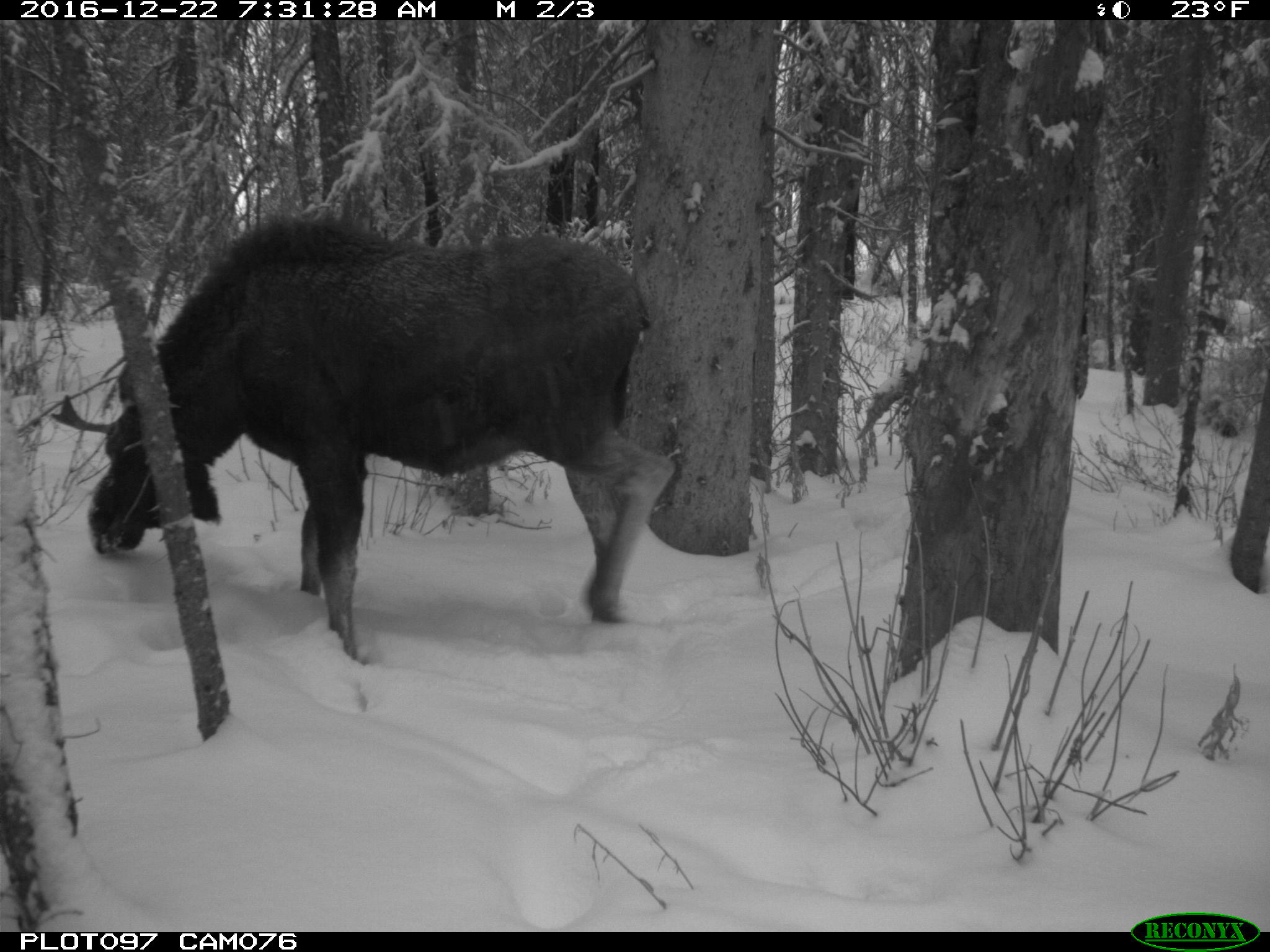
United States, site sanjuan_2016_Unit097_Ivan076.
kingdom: Animalia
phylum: Chordata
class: Mammalia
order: Artiodactyla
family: Cervidae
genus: Alces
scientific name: Alces alces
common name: moose